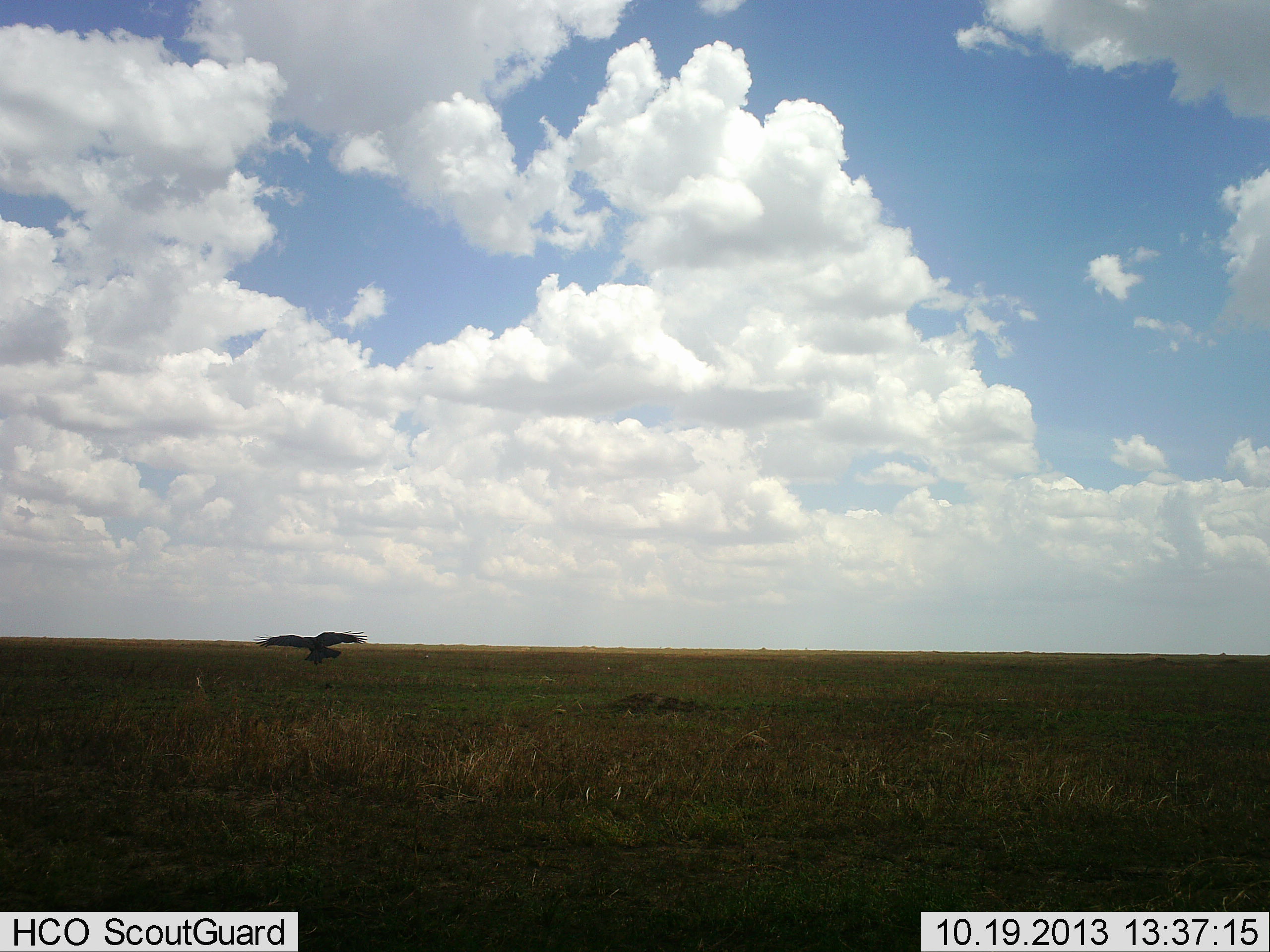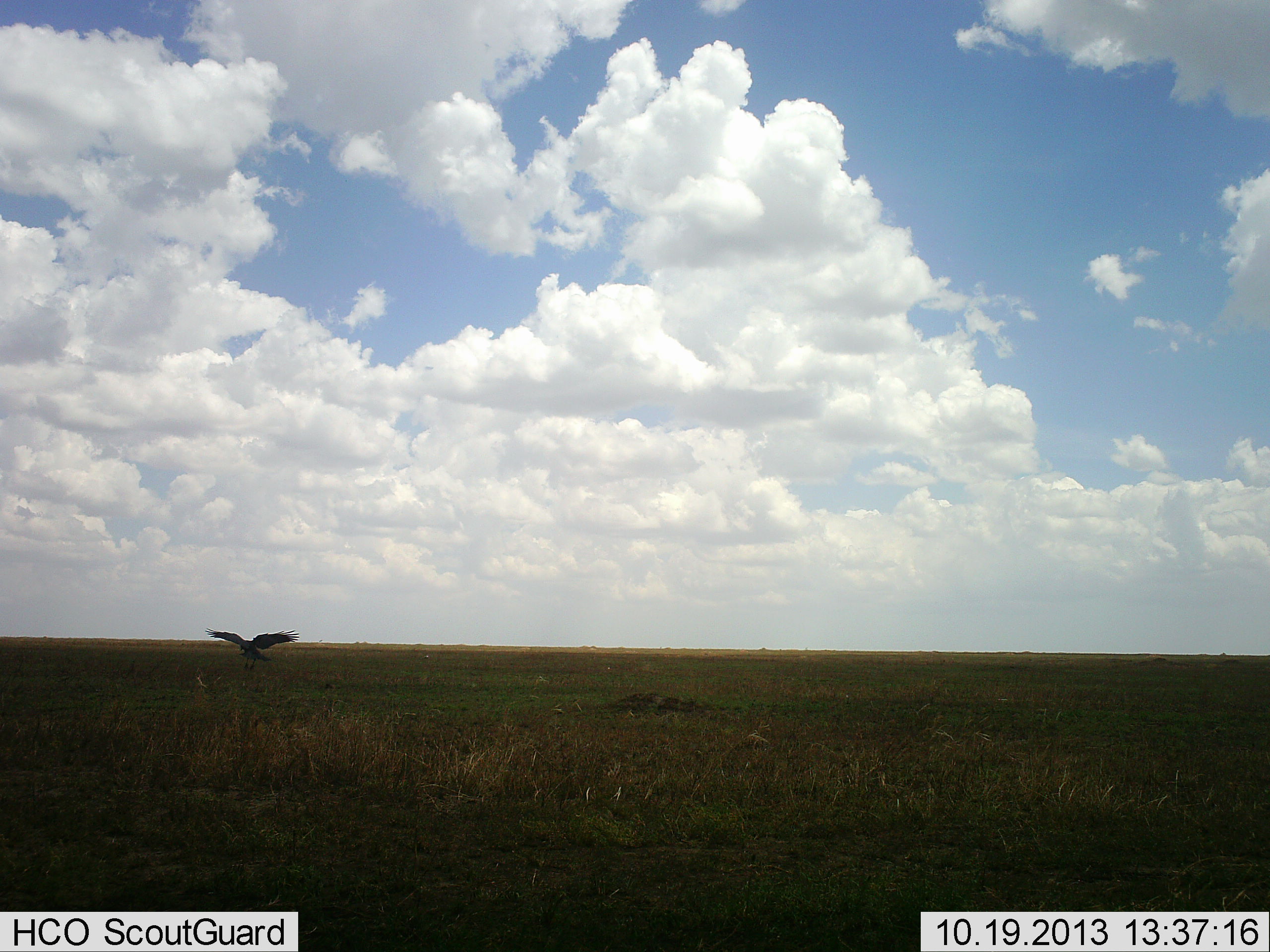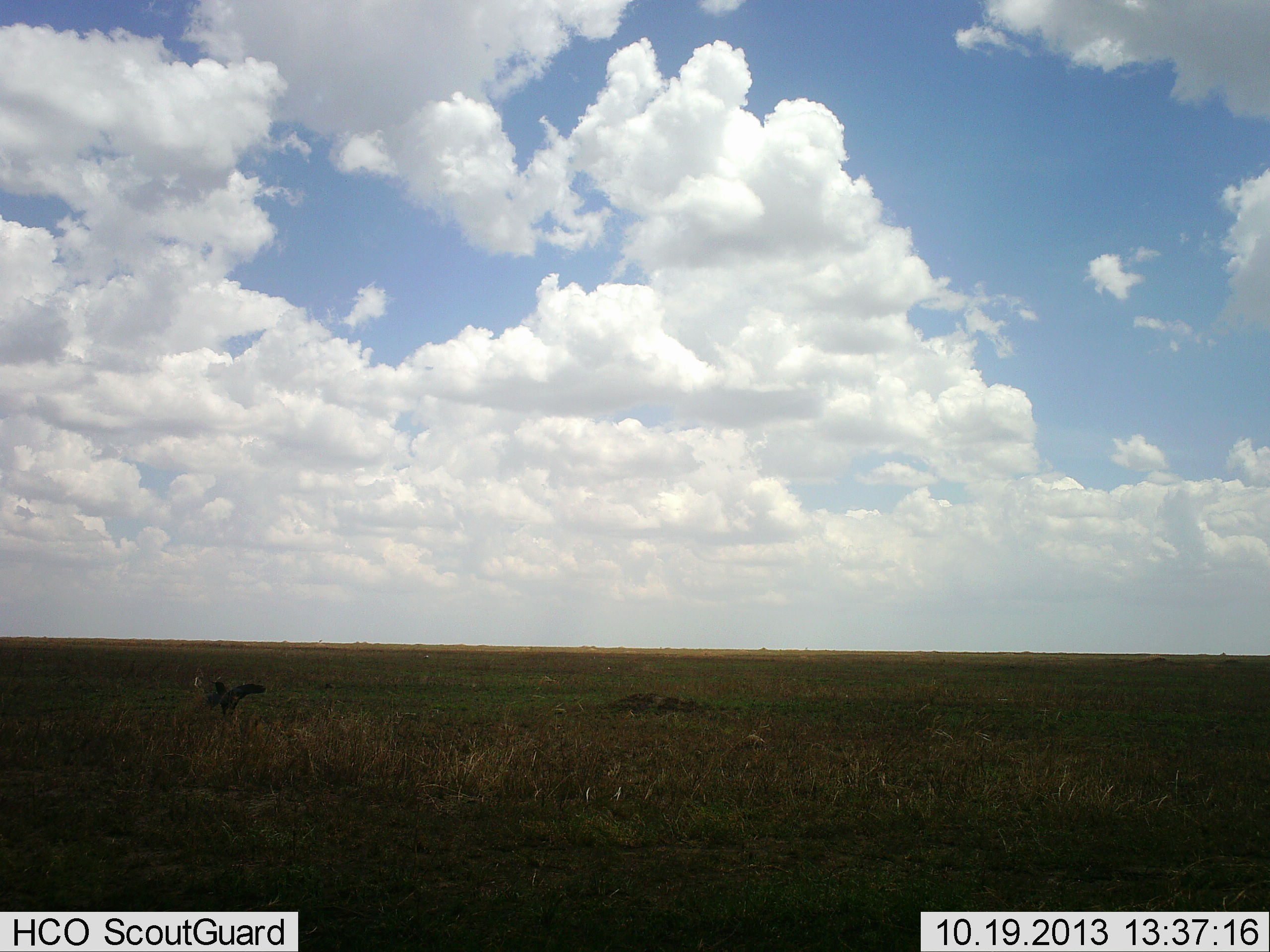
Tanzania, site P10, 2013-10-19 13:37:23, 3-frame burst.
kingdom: Animalia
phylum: Chordata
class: Aves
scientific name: Aves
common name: bird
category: otherbird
Otherbird (bird) (Aves), count 1. Behavior (volunteer vote fractions): standing 0%, resting 0%, moving 100%, interacting 0%. Young present (vote fraction): 0%. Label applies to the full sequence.